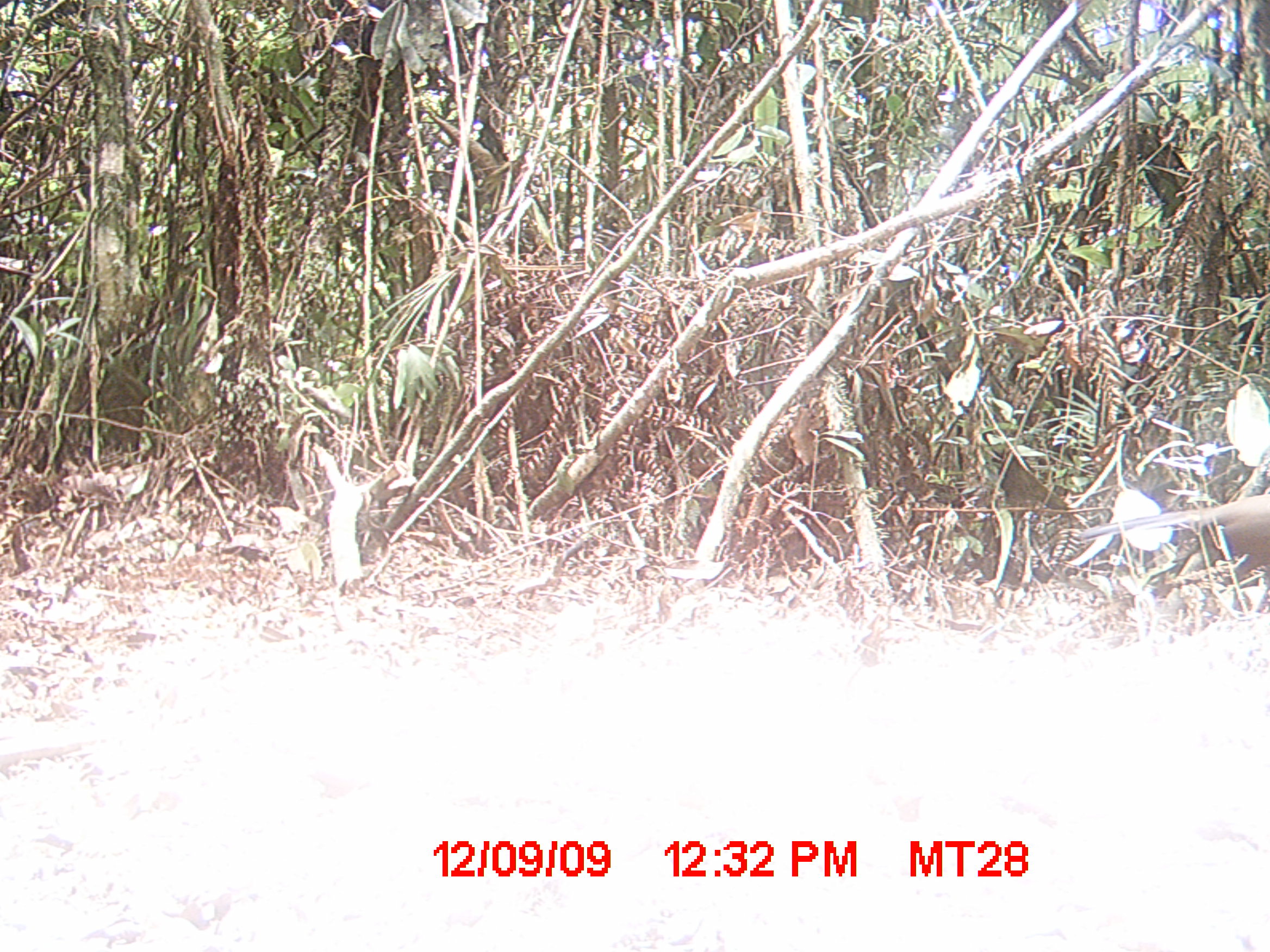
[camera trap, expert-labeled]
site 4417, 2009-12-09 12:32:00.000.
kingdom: Animalia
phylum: Chordata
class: Aves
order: Cuculiformes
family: Cuculidae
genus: Coua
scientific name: Coua serriana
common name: red-breasted coua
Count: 1.